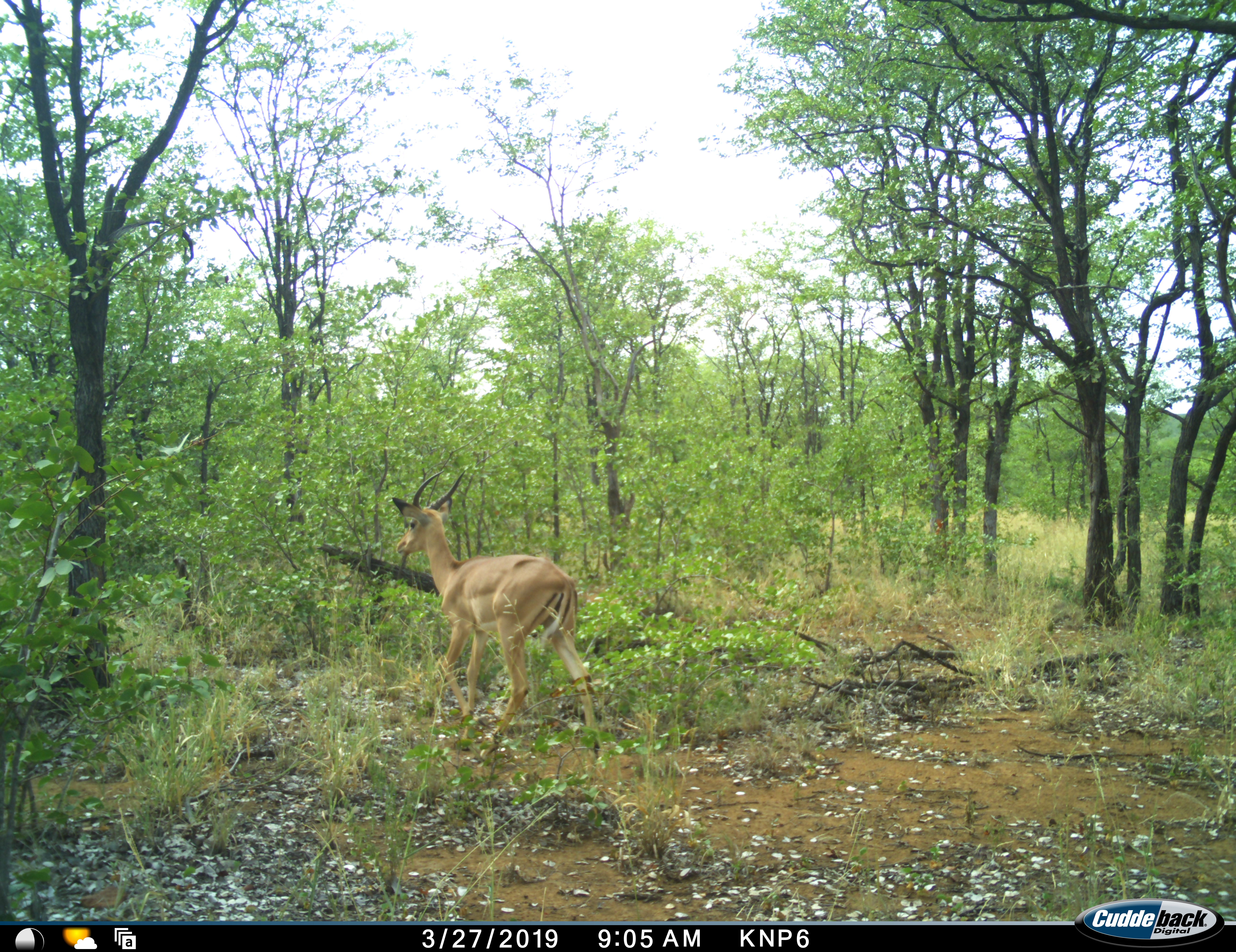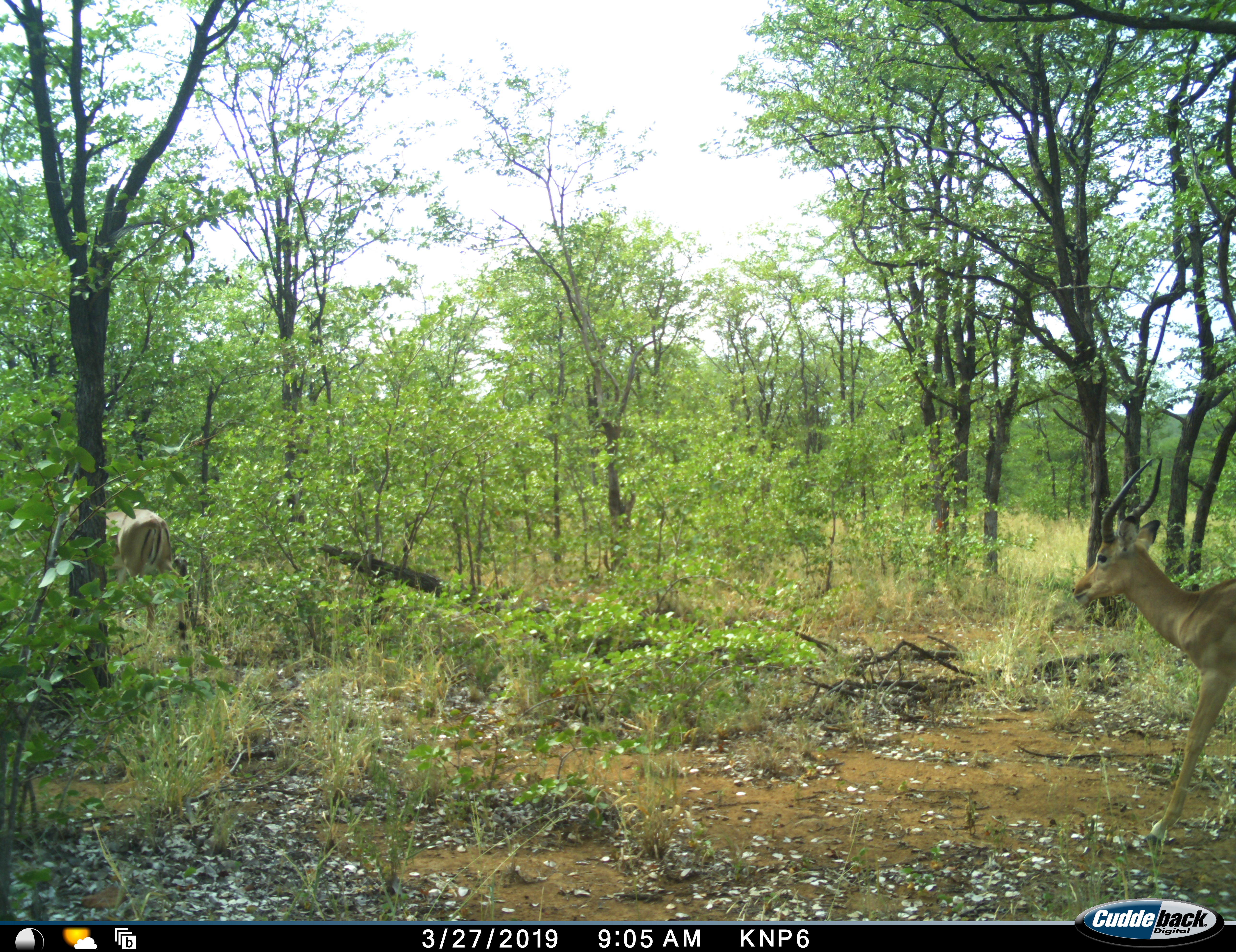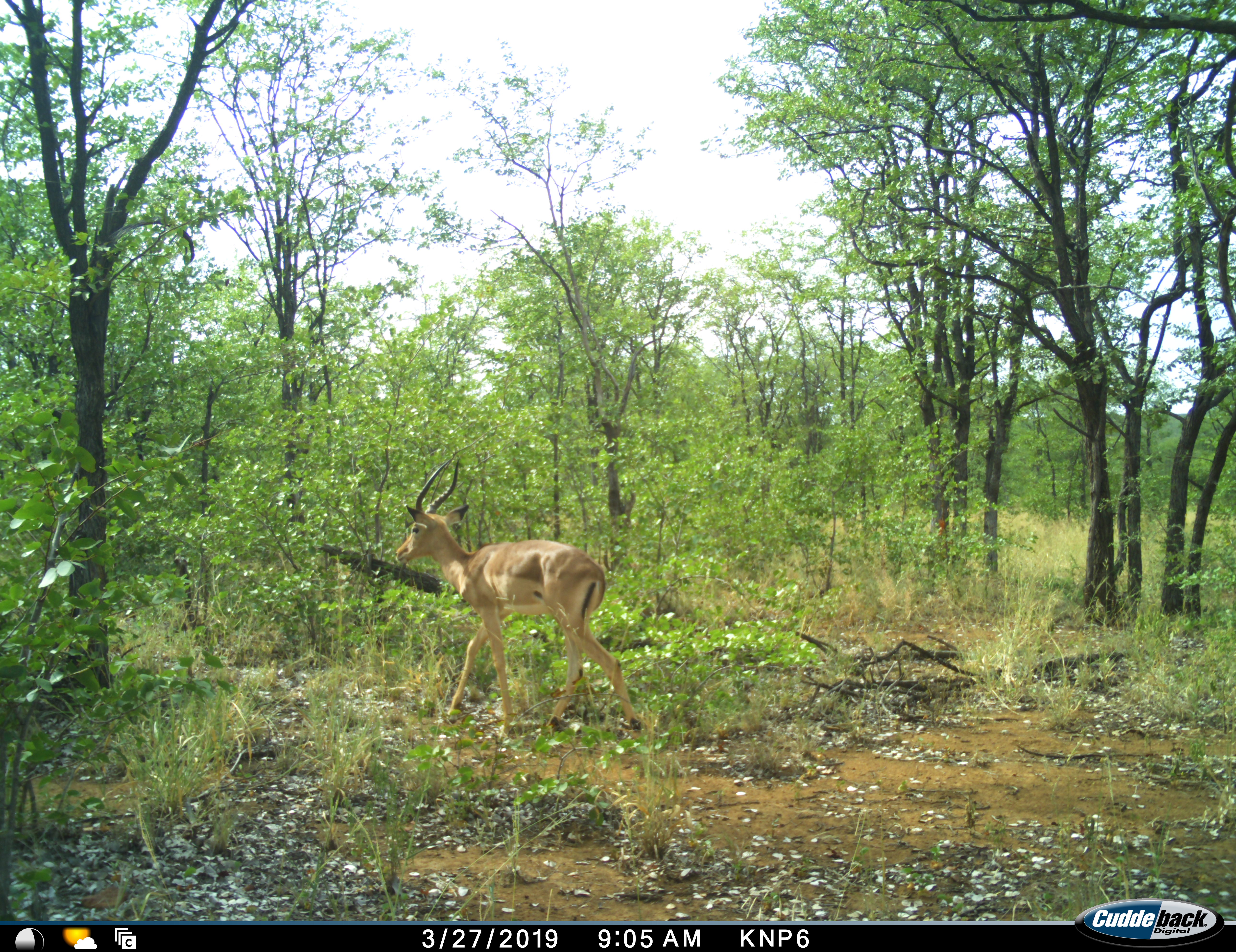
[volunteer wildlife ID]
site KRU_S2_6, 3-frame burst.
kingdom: Animalia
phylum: Chordata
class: Mammalia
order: Artiodactyla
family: Bovidae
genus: Aepyceros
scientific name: Aepyceros melampus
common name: impala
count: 1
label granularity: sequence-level